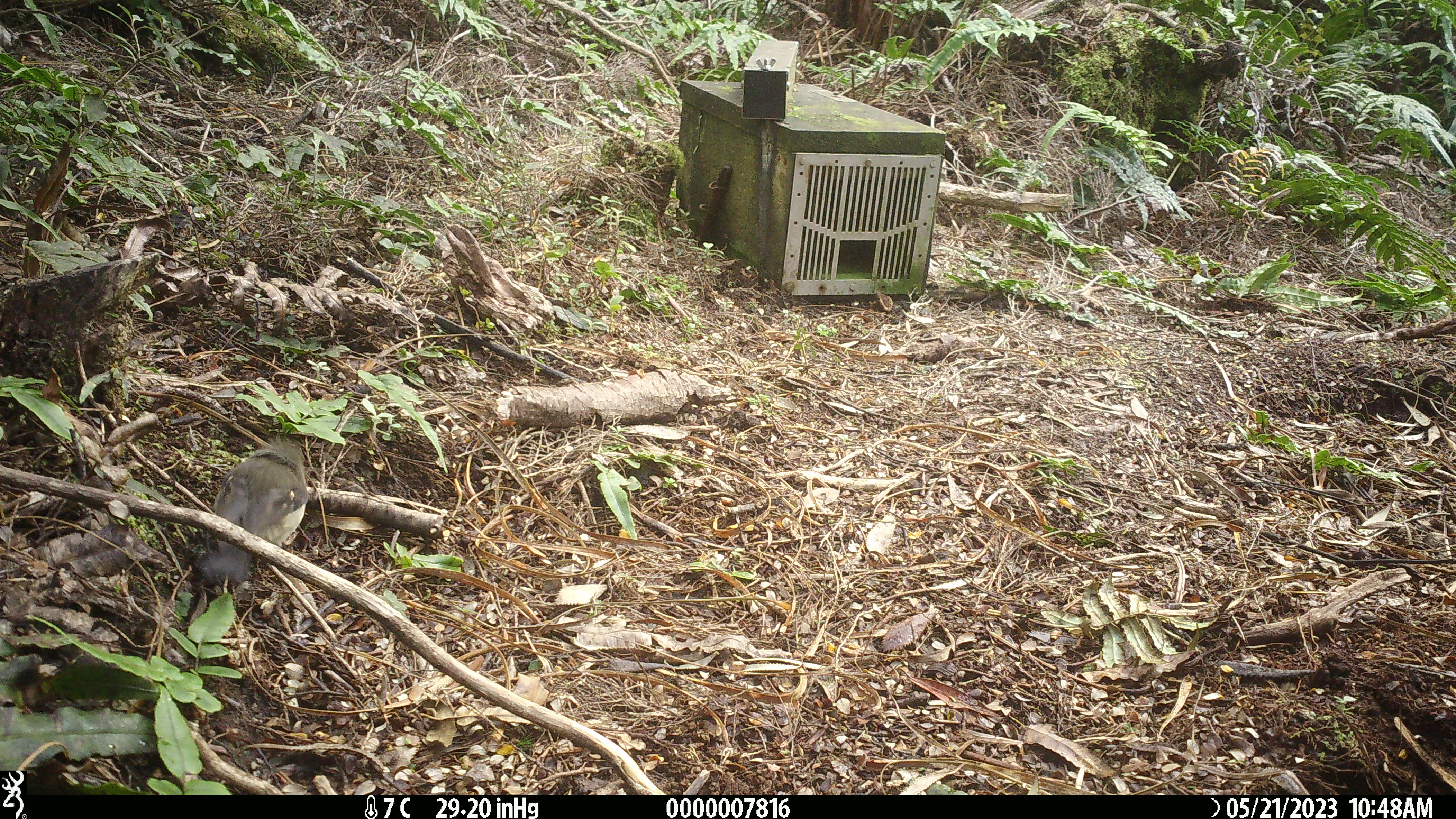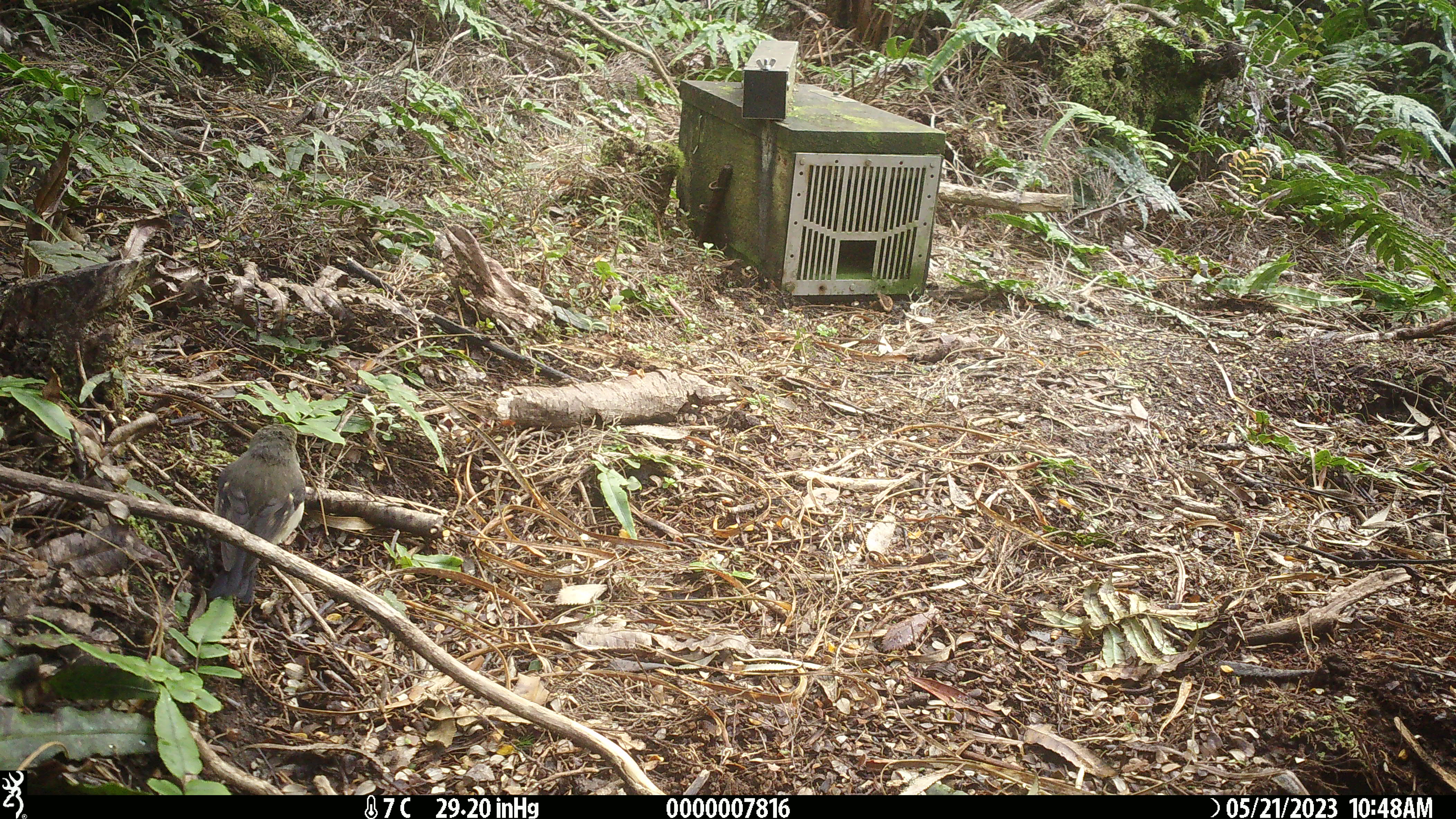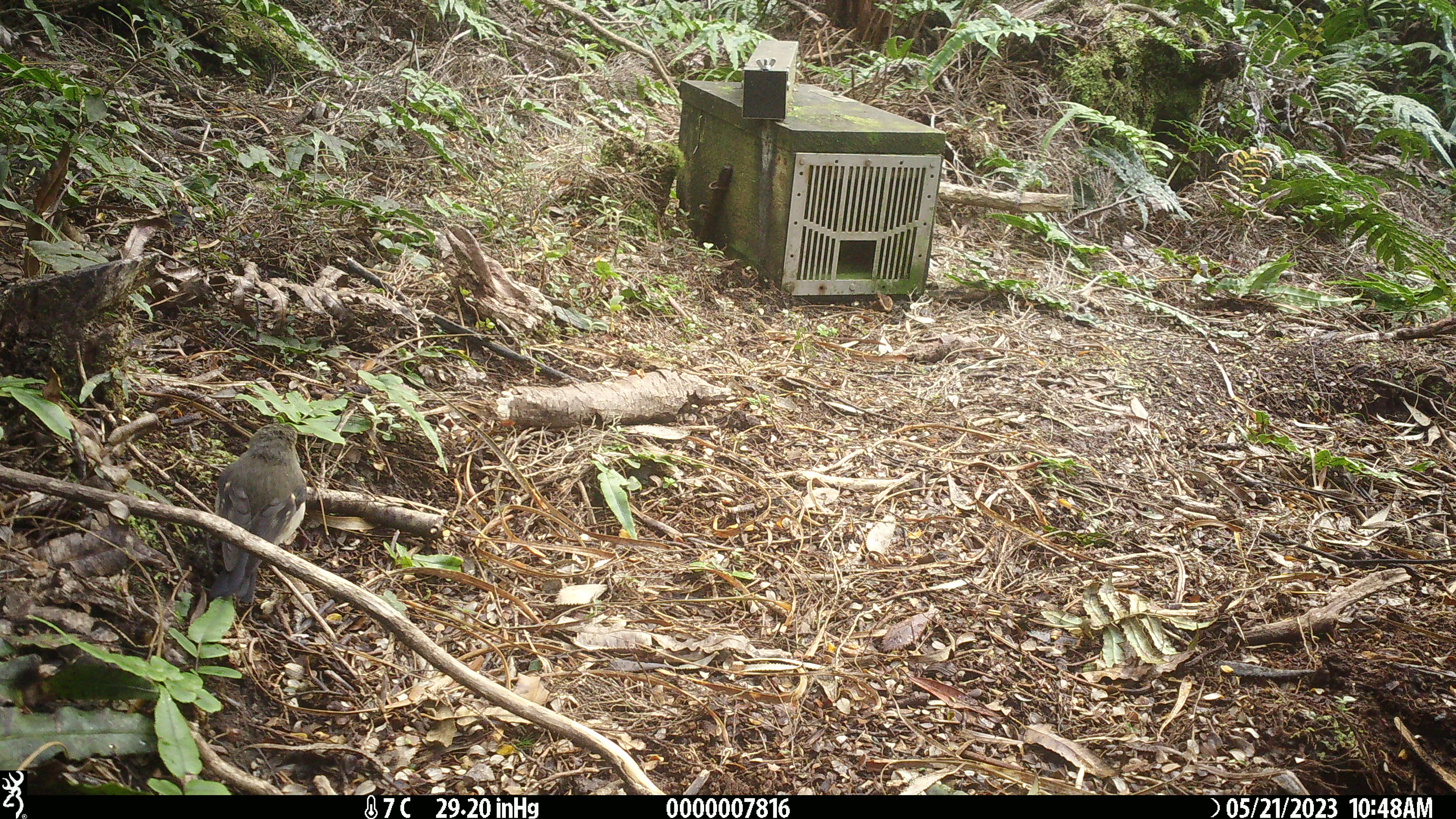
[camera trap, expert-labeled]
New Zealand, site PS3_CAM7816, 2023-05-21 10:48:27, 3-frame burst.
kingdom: Animalia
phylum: Chordata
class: Aves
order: Passeriformes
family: Petroicidae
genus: Petroica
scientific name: Petroica macrocephala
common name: tomtit